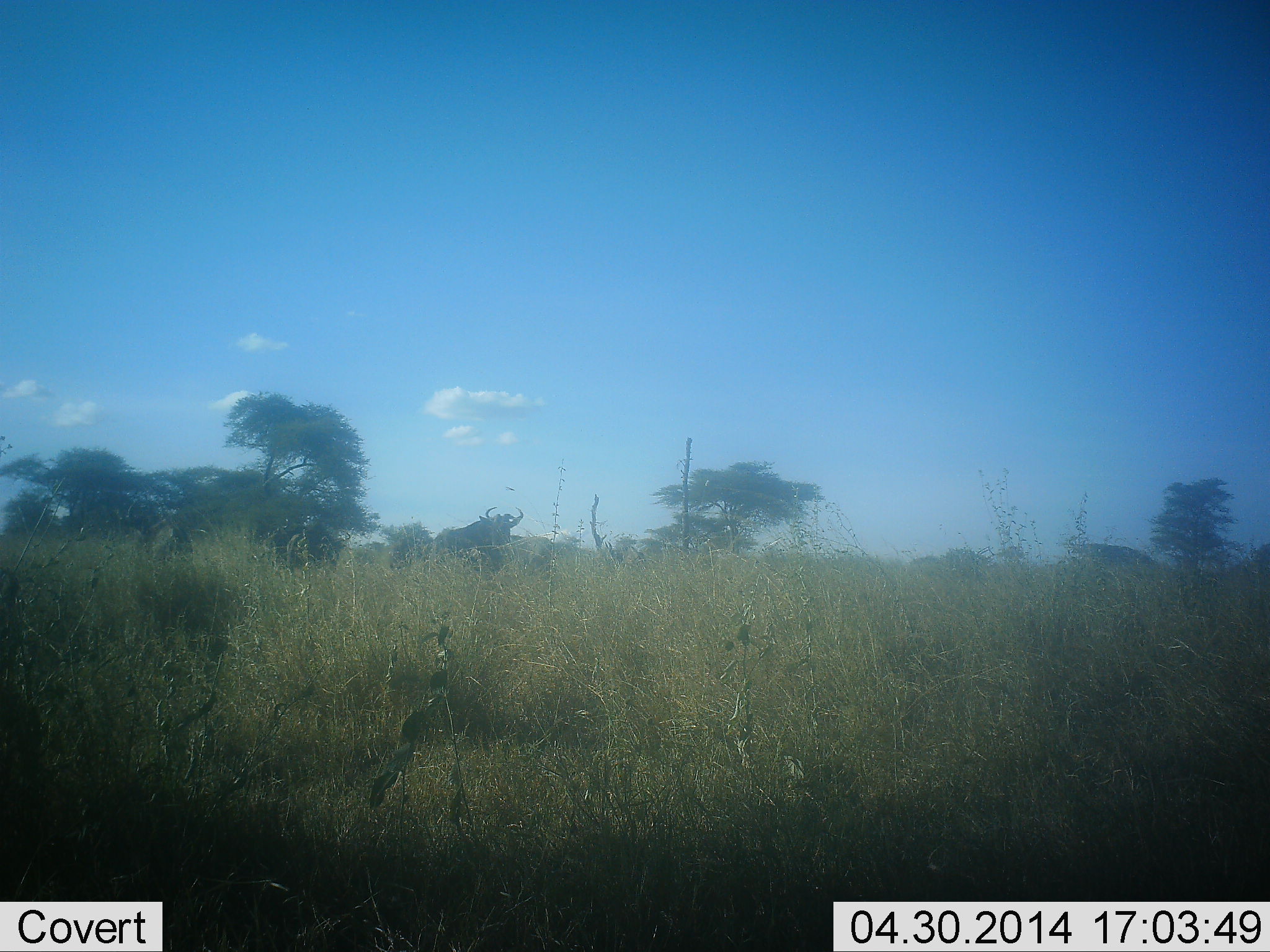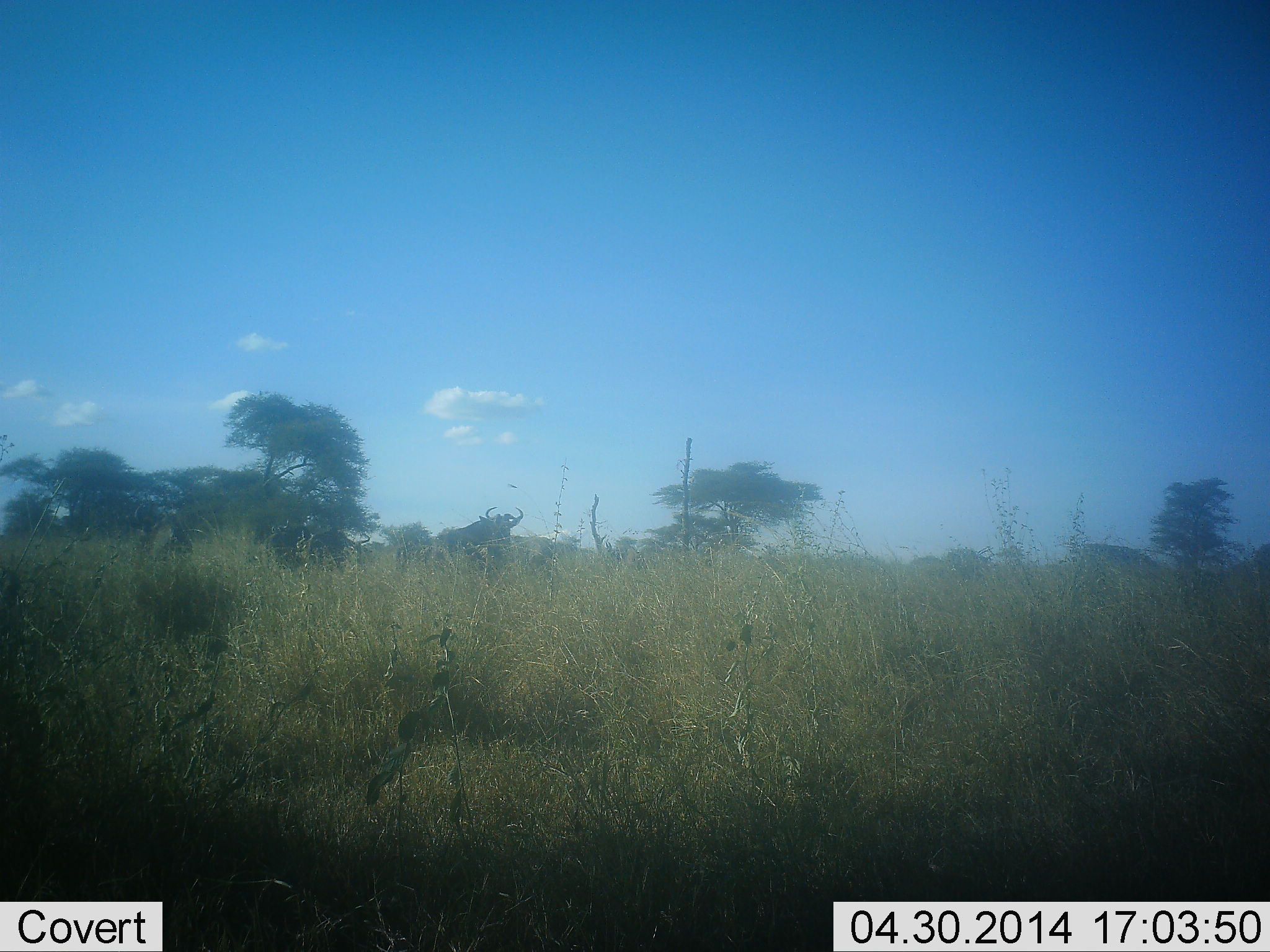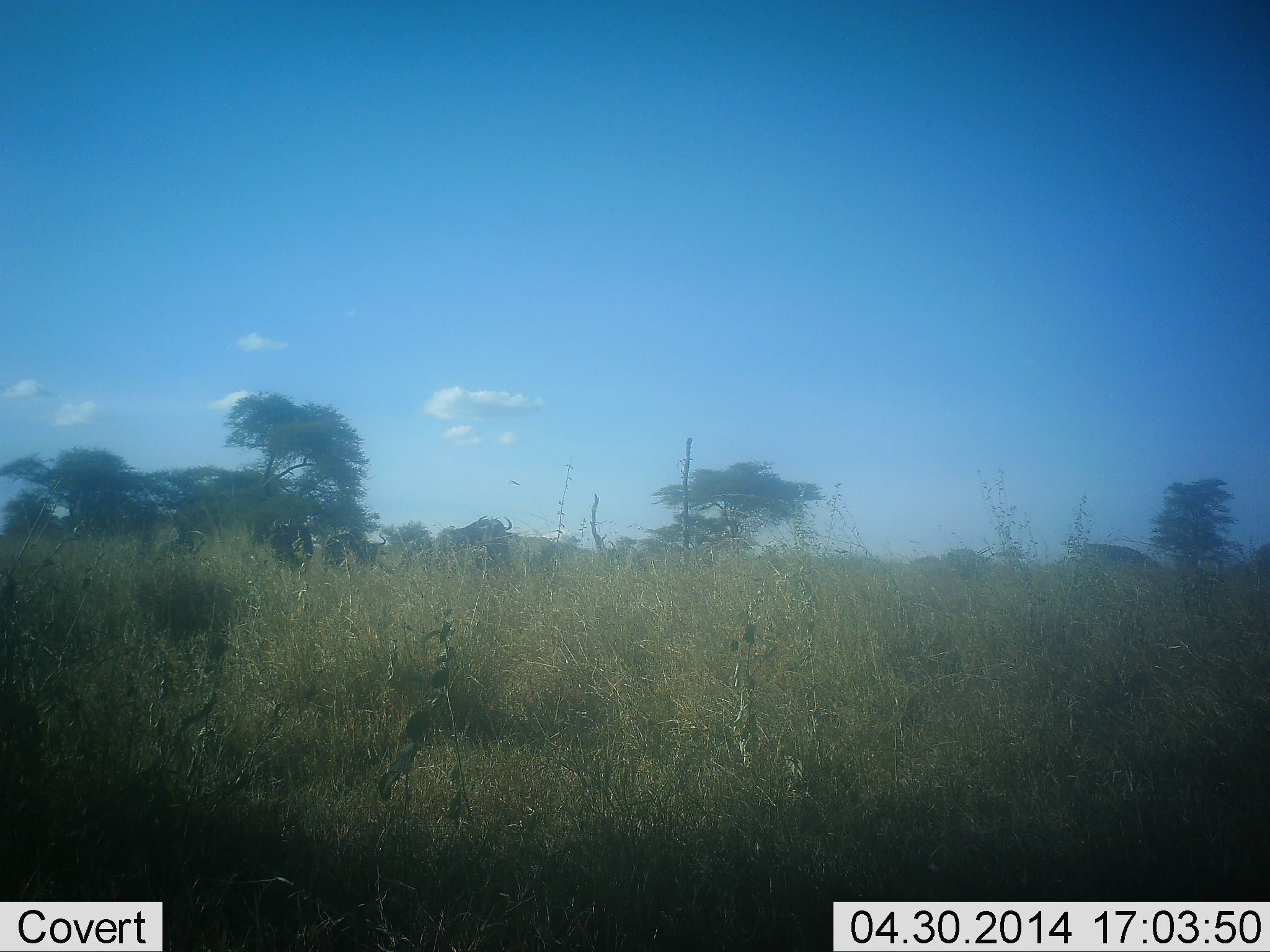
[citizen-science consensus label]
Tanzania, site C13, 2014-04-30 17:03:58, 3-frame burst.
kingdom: Animalia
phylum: Chordata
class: Mammalia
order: Artiodactyla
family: Bovidae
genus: Connochaetes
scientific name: Connochaetes taurinus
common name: blue wildebeest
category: wildebeest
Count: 4.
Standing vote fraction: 70%.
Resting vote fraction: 0%.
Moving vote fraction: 20%.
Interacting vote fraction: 0%.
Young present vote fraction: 0%.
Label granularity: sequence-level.